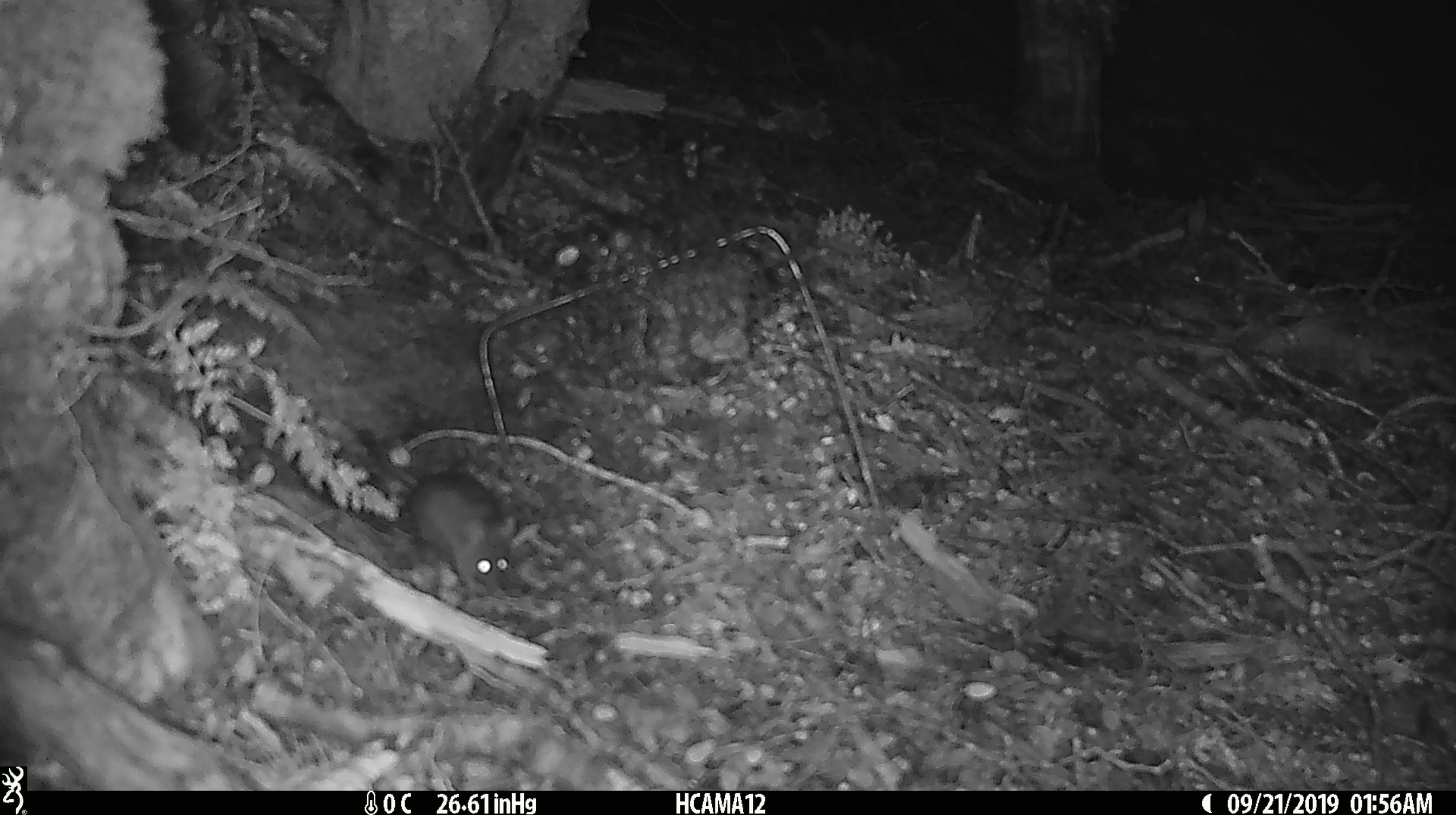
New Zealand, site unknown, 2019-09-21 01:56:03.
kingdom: Animalia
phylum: Chordata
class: Mammalia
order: Rodentia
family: Muridae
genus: Mus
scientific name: Mus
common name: mouse